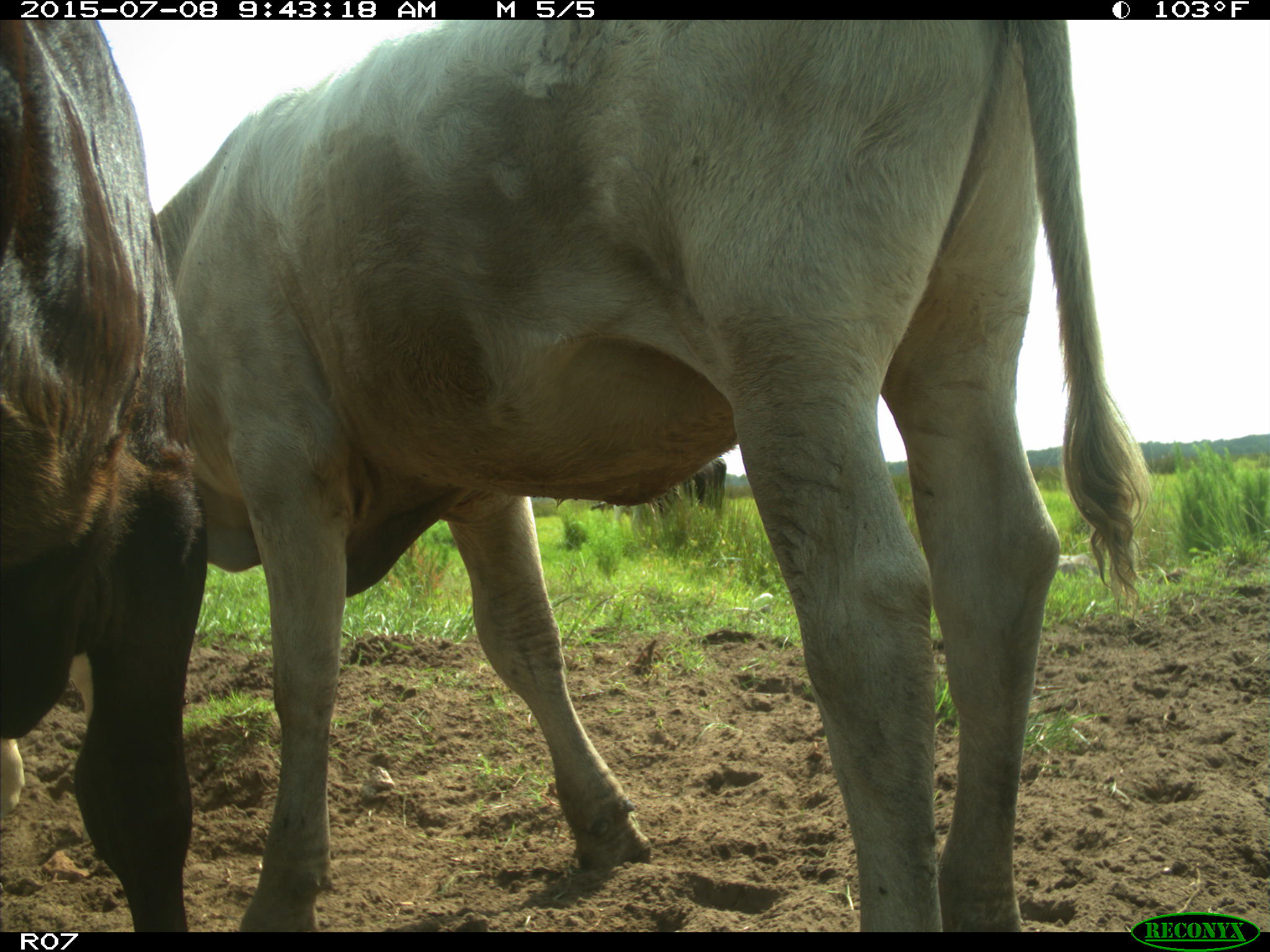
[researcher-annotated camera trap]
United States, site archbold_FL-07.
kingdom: Animalia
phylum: Chordata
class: Mammalia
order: Artiodactyla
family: Bovidae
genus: Bos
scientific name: Bos taurus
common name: domestic cow